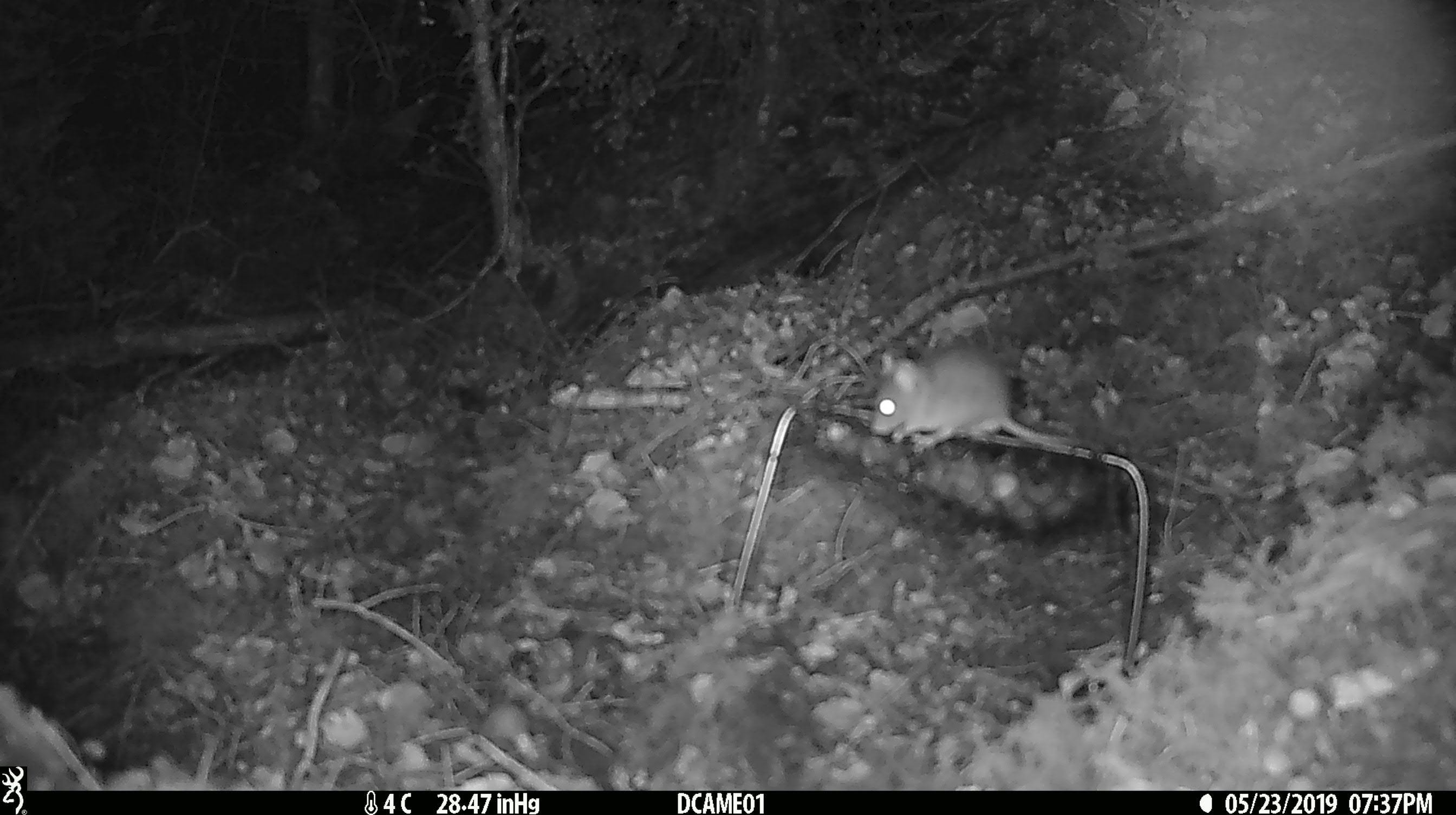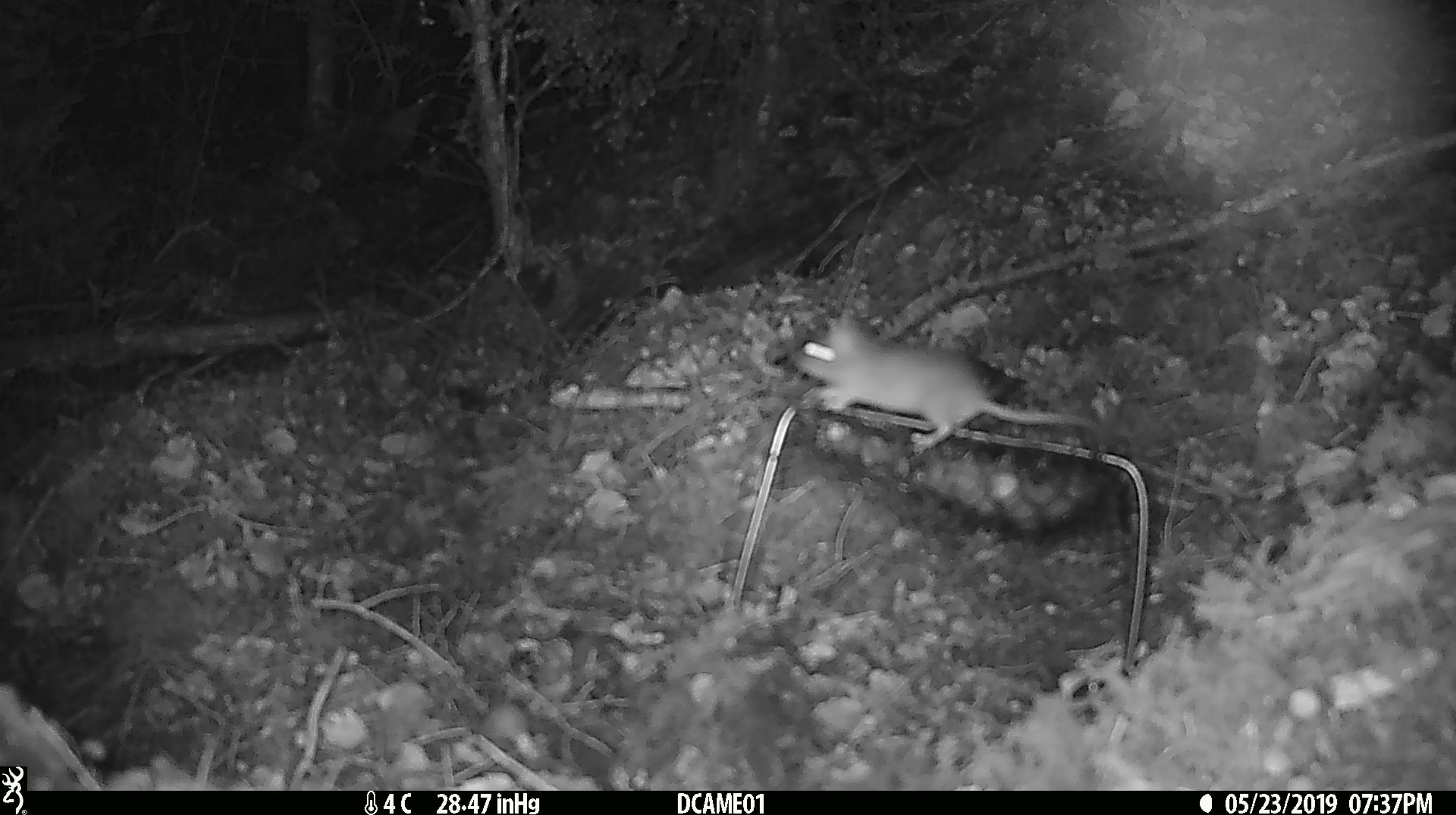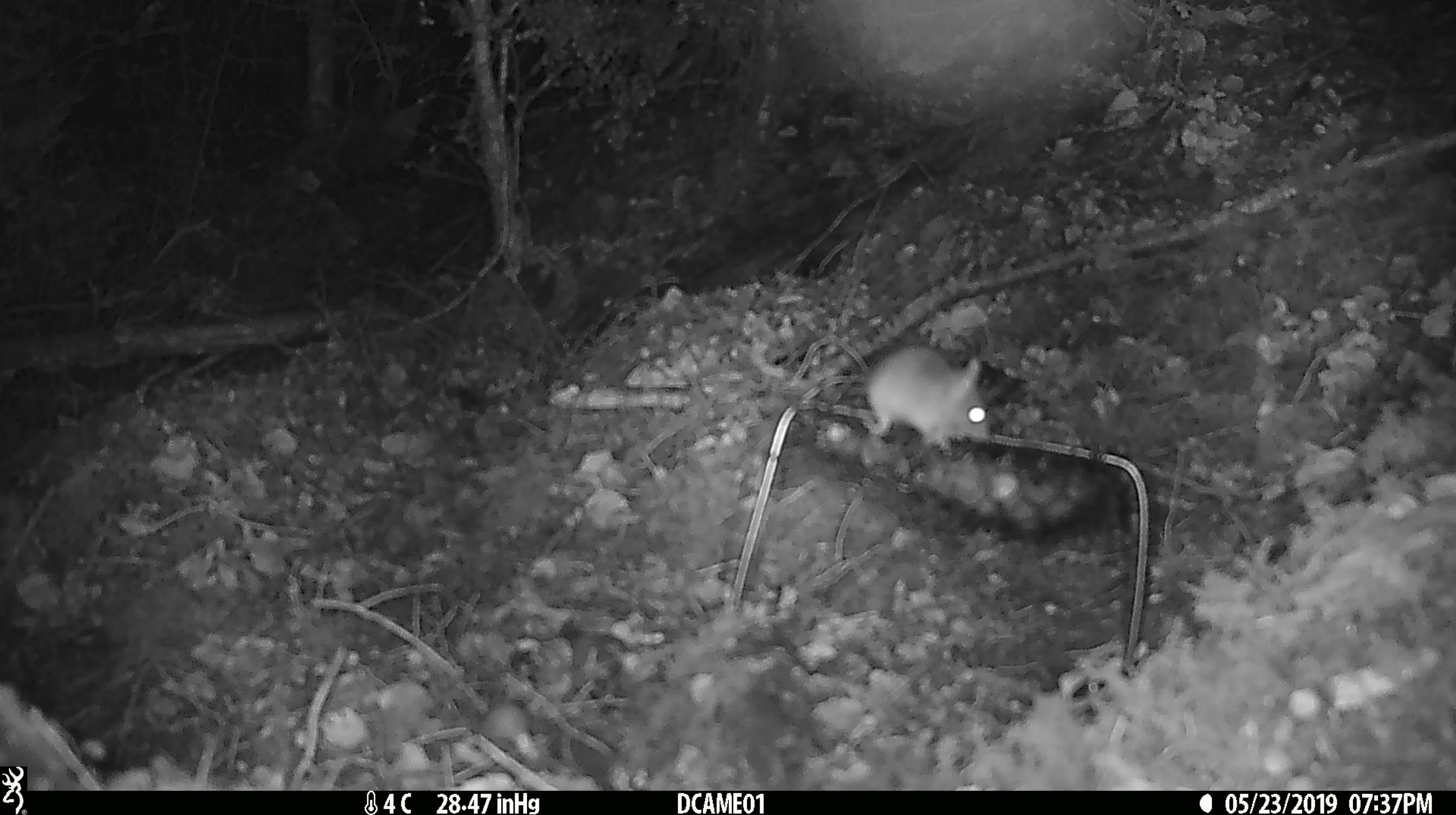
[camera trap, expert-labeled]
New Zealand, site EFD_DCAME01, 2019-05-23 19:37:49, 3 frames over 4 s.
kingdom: Animalia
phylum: Chordata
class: Mammalia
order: Rodentia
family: Muridae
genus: Mus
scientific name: Mus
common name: mouse